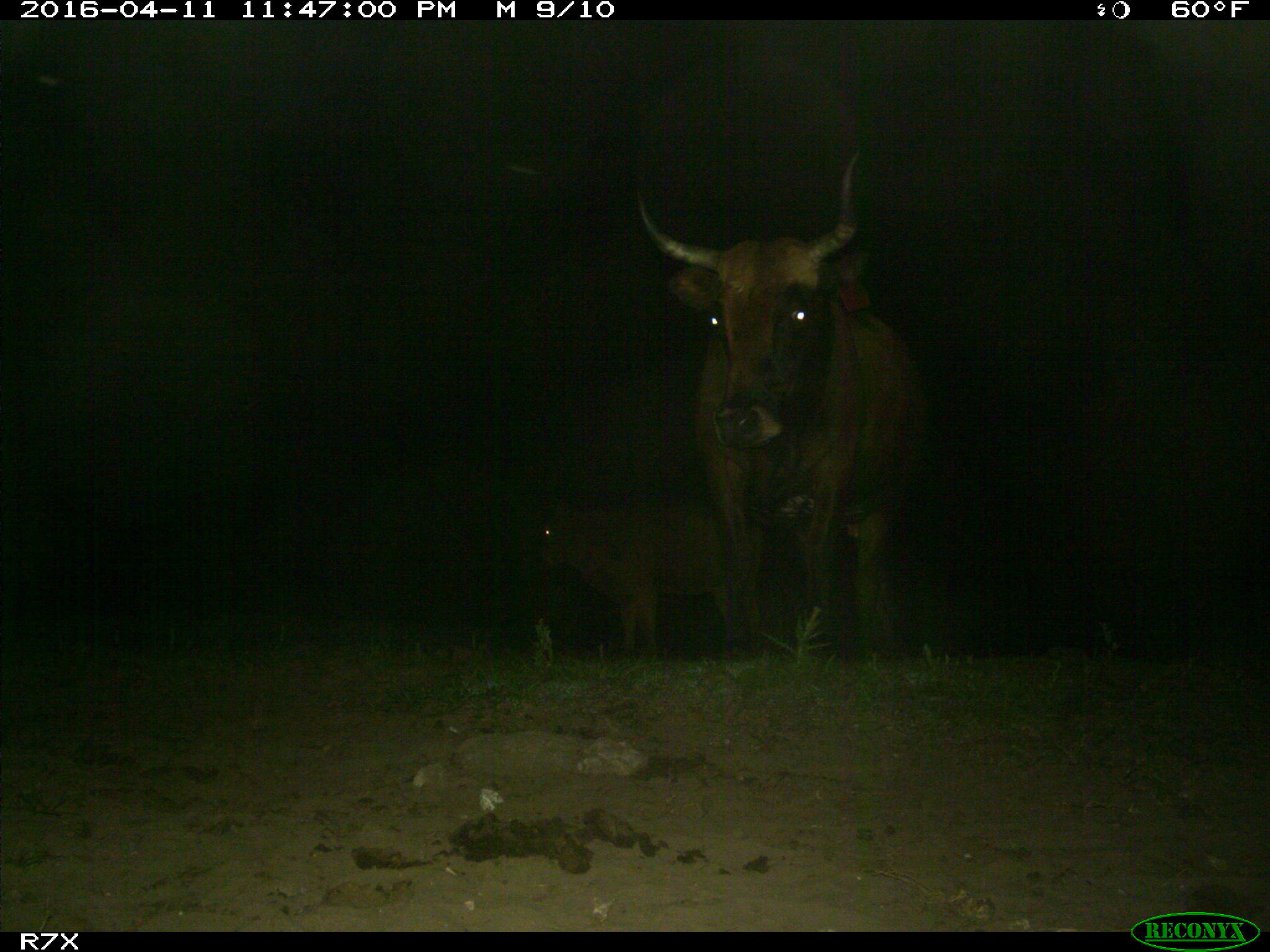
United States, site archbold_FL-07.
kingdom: Animalia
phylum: Chordata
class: Mammalia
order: Artiodactyla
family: Bovidae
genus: Bos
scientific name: Bos taurus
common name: domestic cow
Bos taurus (domestic cow).